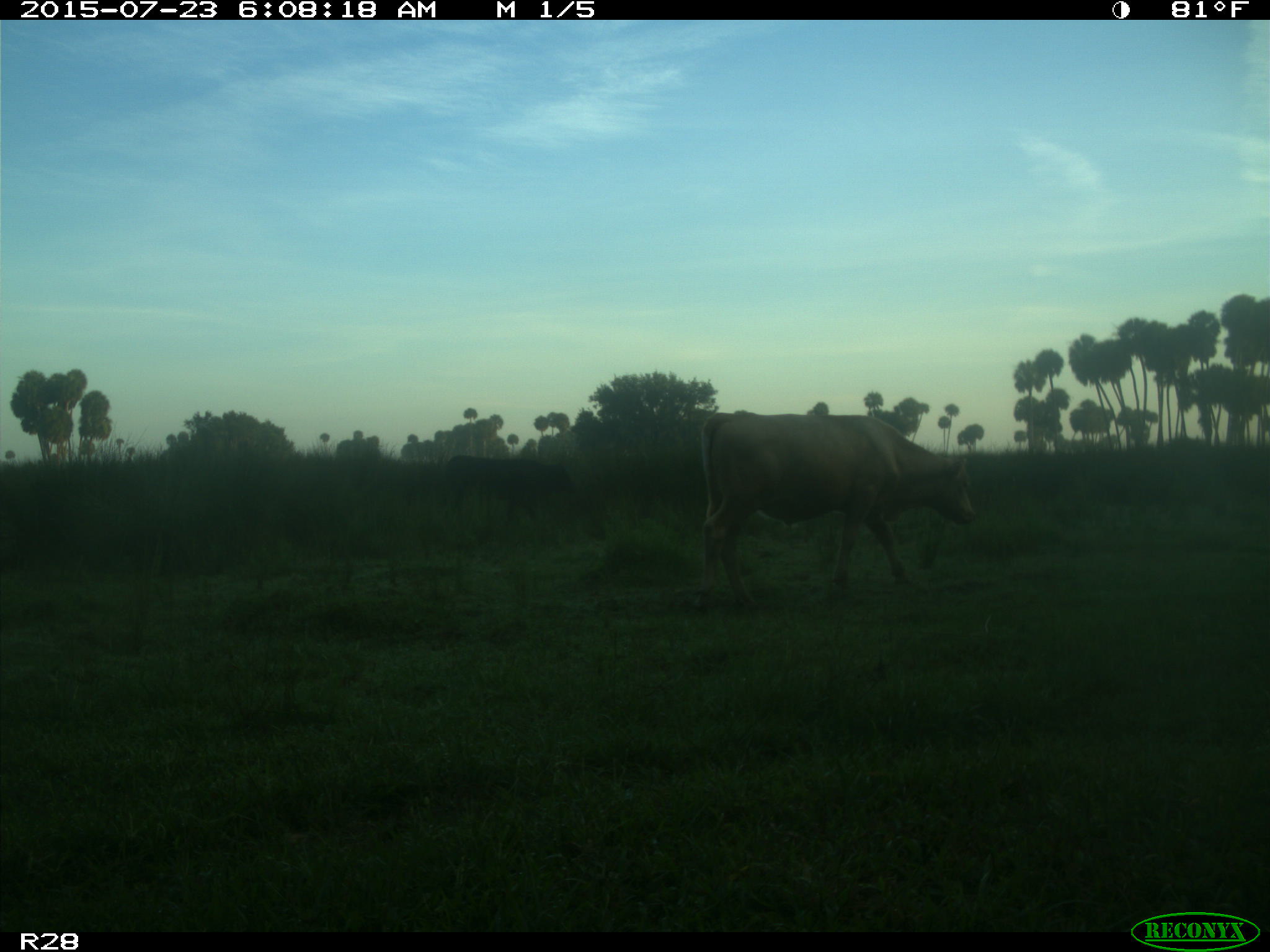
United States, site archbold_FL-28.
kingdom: Animalia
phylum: Chordata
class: Mammalia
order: Artiodactyla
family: Bovidae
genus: Bos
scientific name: Bos taurus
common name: domestic cow